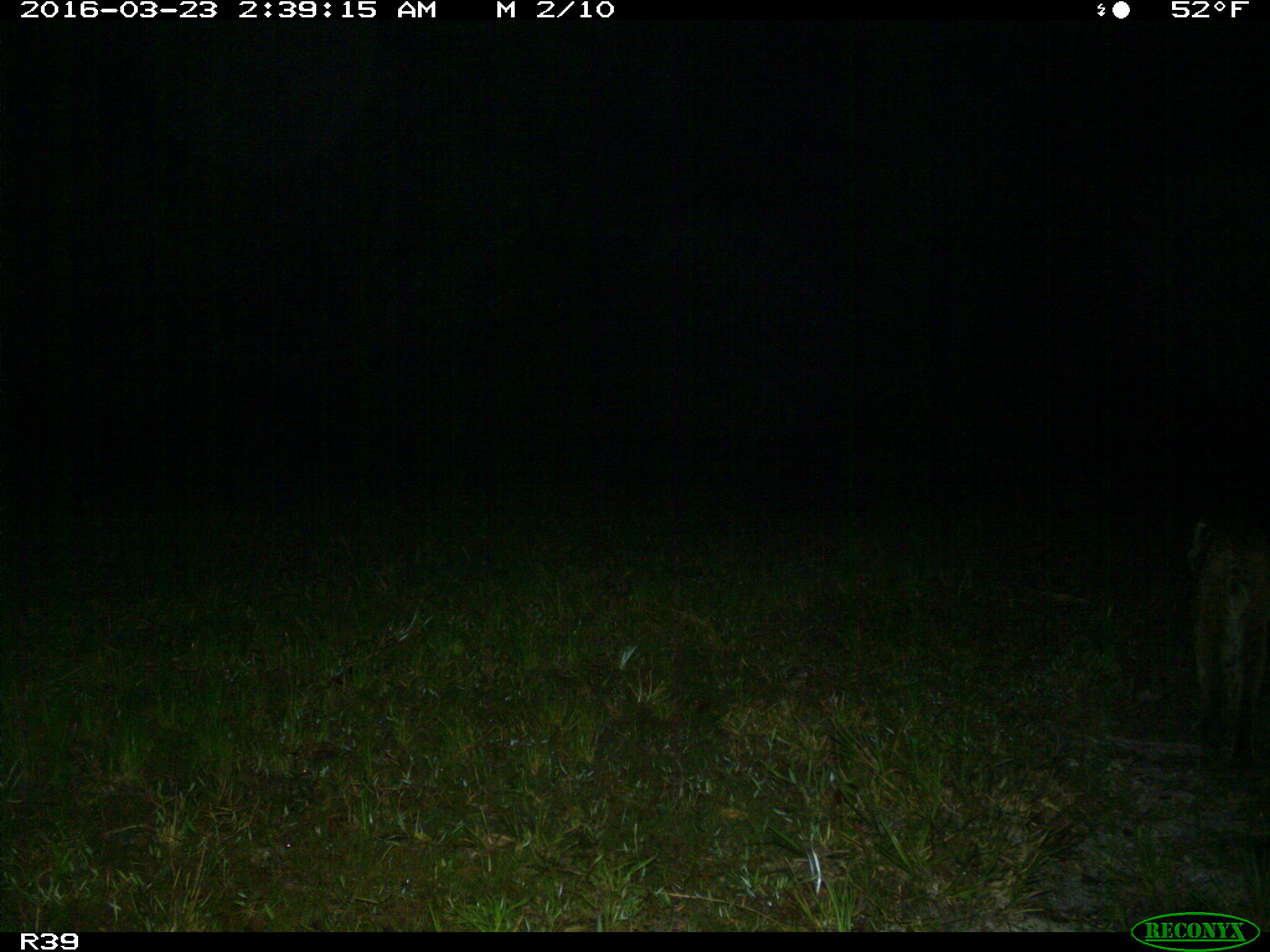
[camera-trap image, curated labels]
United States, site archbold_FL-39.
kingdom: Animalia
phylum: Chordata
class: Mammalia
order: Carnivora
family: Felidae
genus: Lynx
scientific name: Lynx rufus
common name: bobcat